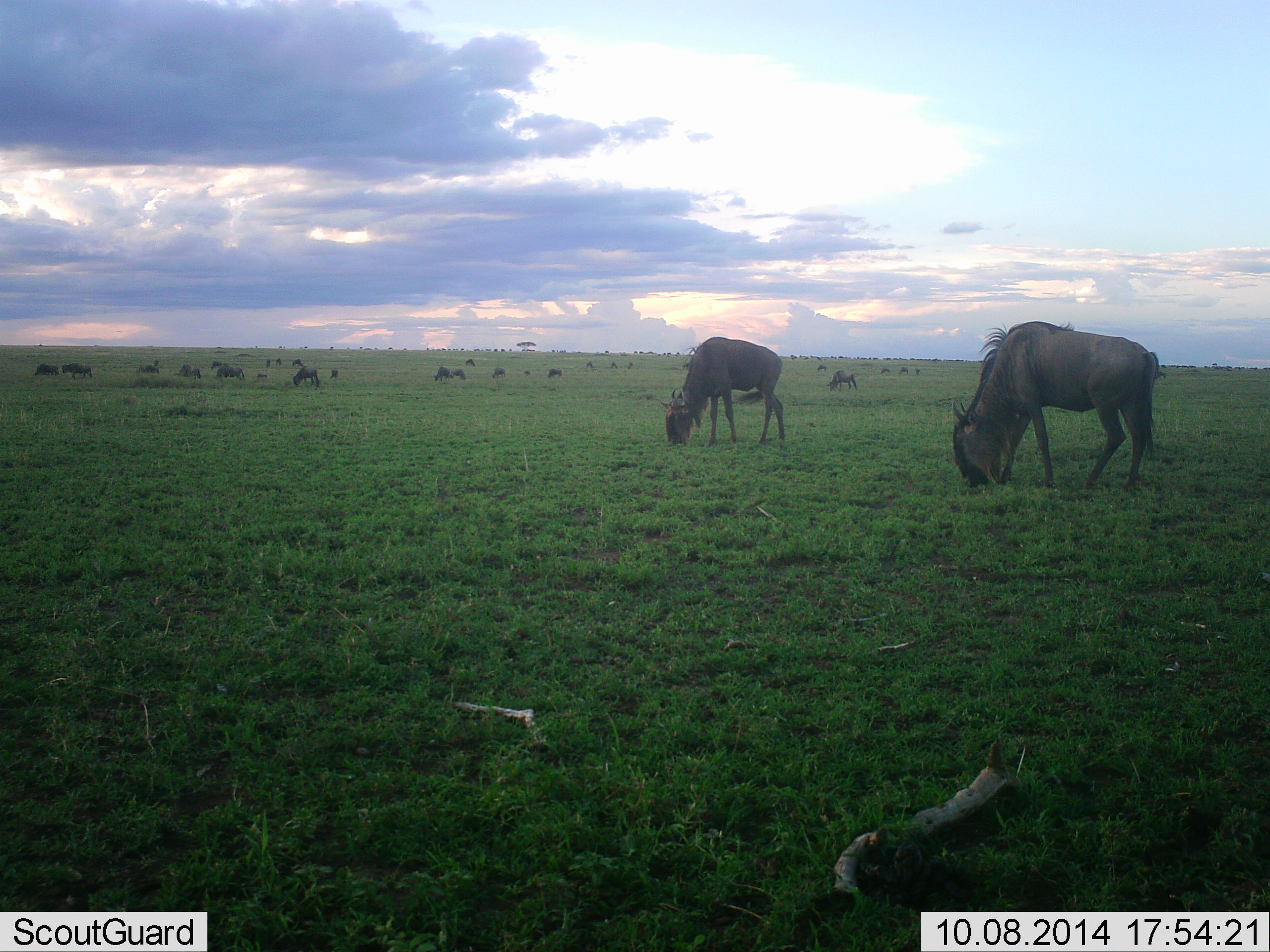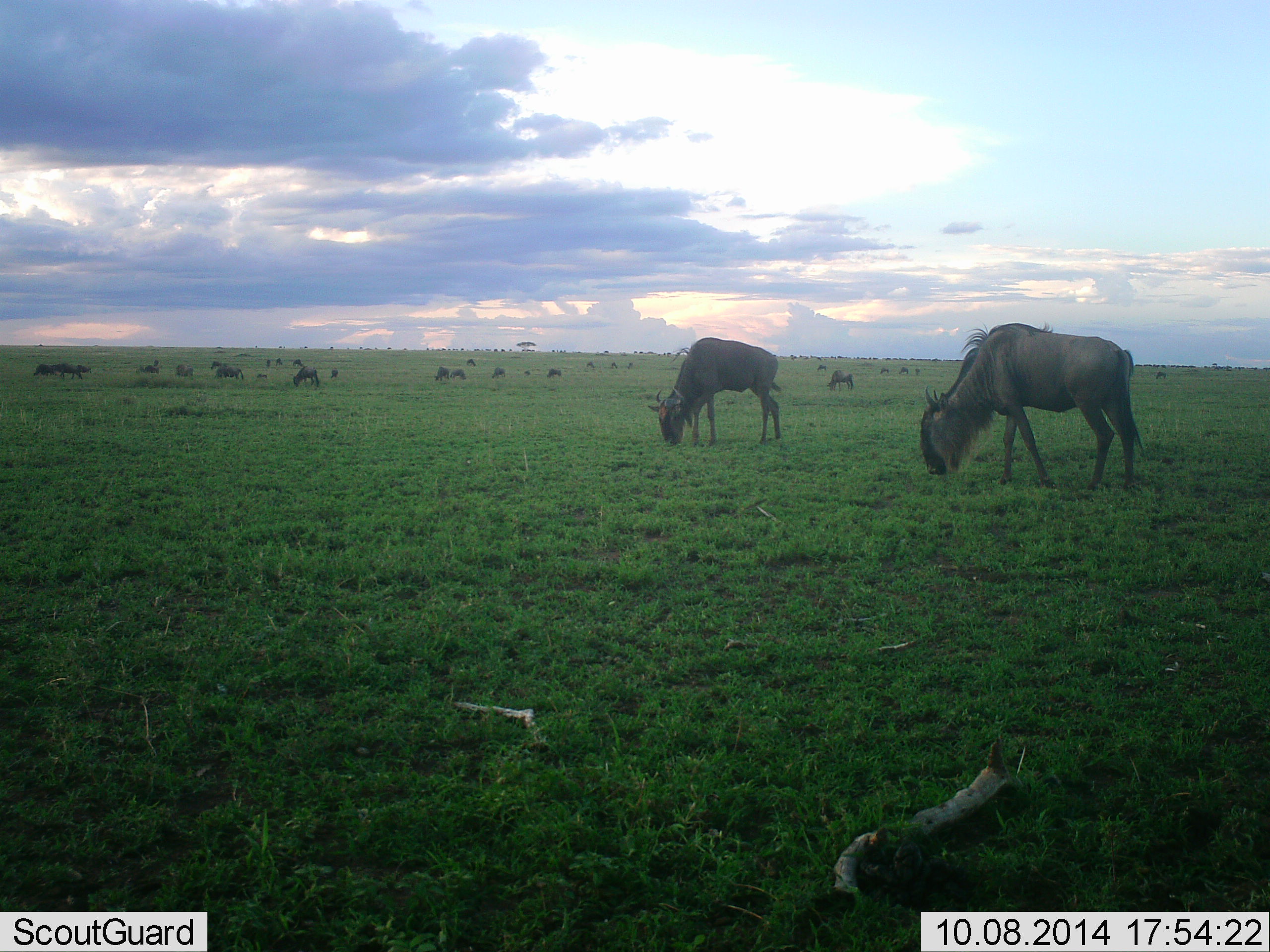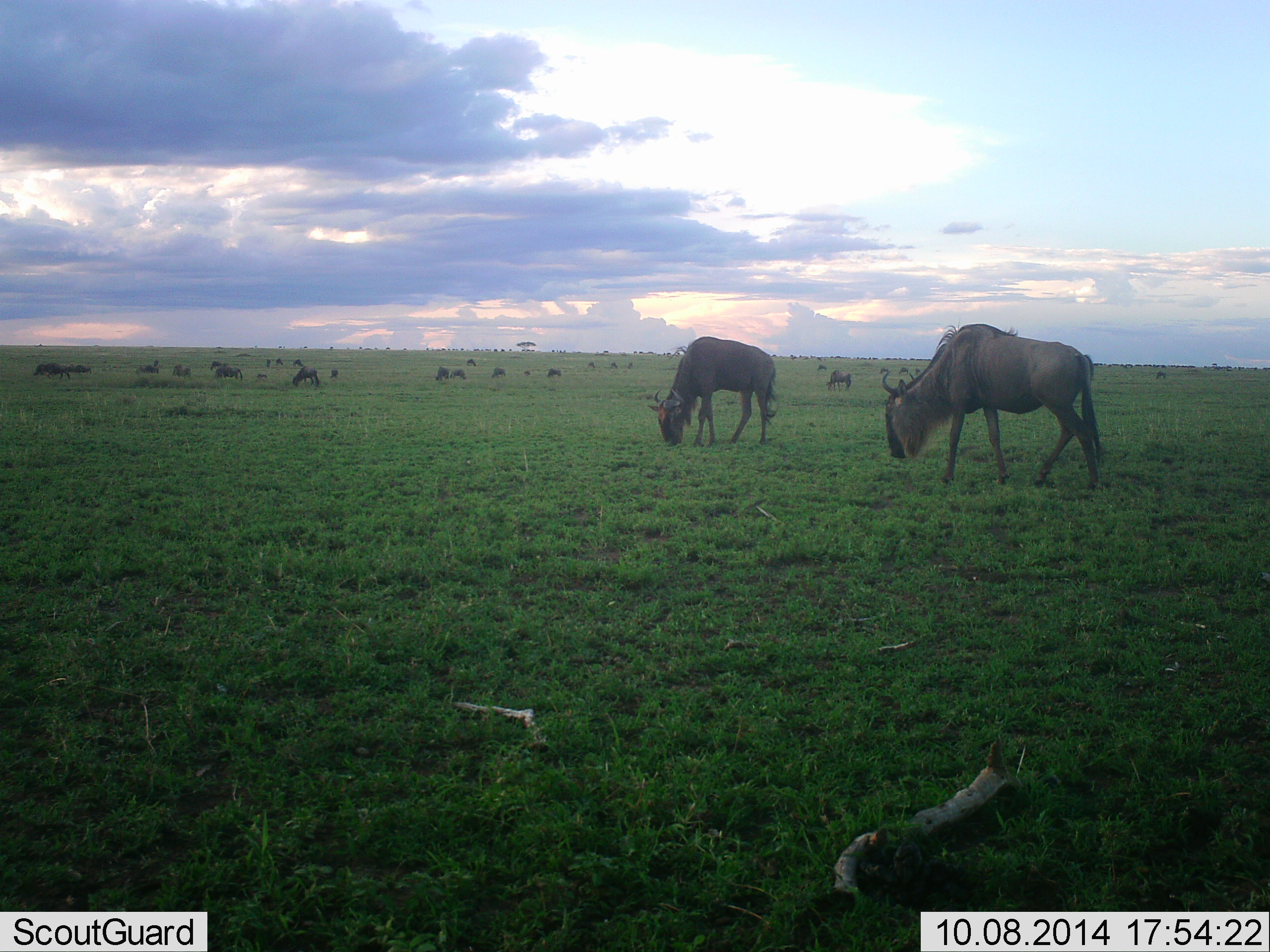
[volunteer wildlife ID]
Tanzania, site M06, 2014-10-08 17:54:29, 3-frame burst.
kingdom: Animalia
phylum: Chordata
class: Mammalia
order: Artiodactyla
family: Bovidae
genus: Connochaetes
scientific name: Connochaetes taurinus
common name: blue wildebeest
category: wildebeest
Wildebeest (blue wildebeest) (Connochaetes taurinus), count 11-50. Behavior (volunteer vote fractions): standing 30%, resting 10%, moving 30%, interacting 10%. Young present (vote fraction): 10%. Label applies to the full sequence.